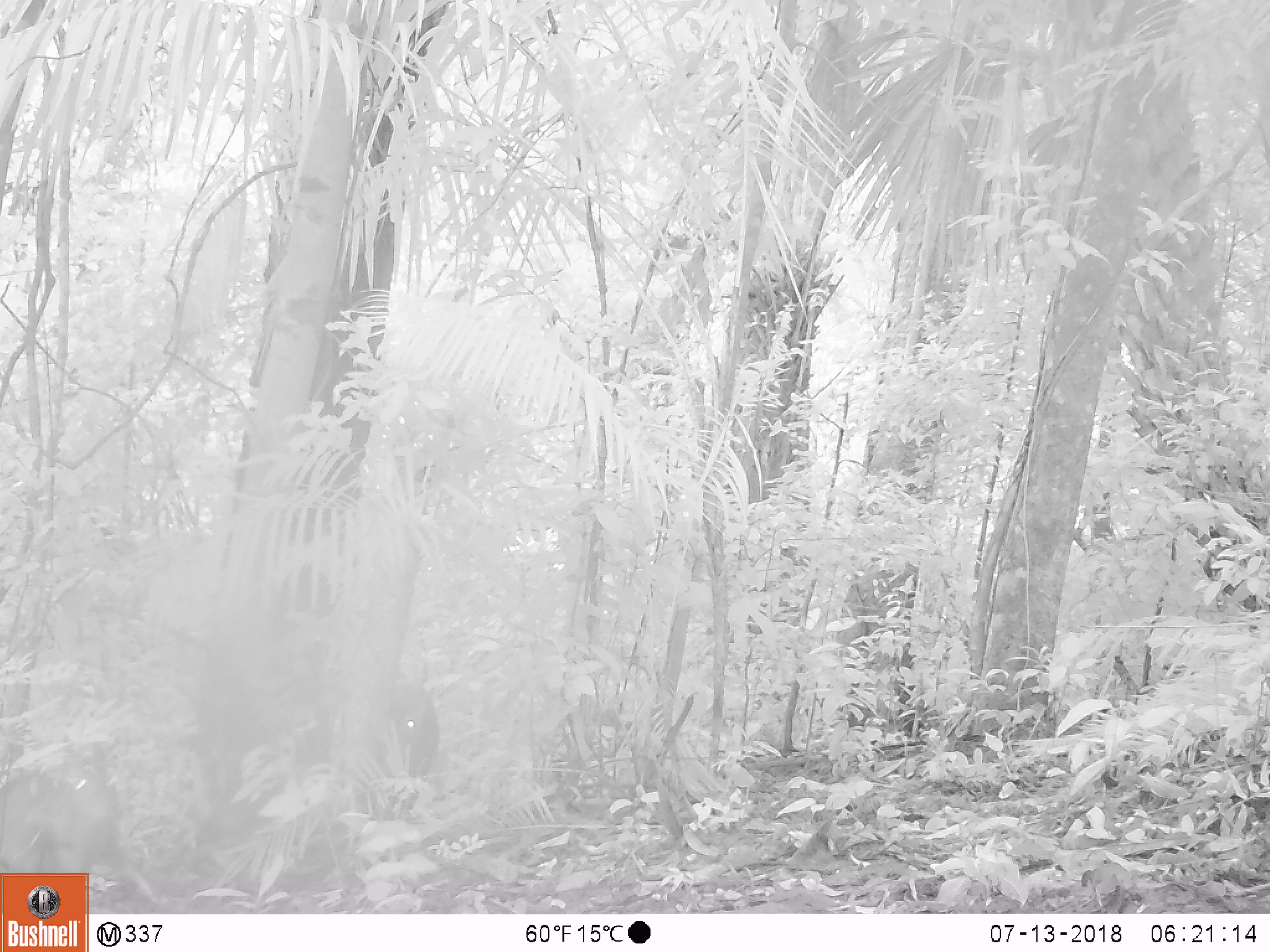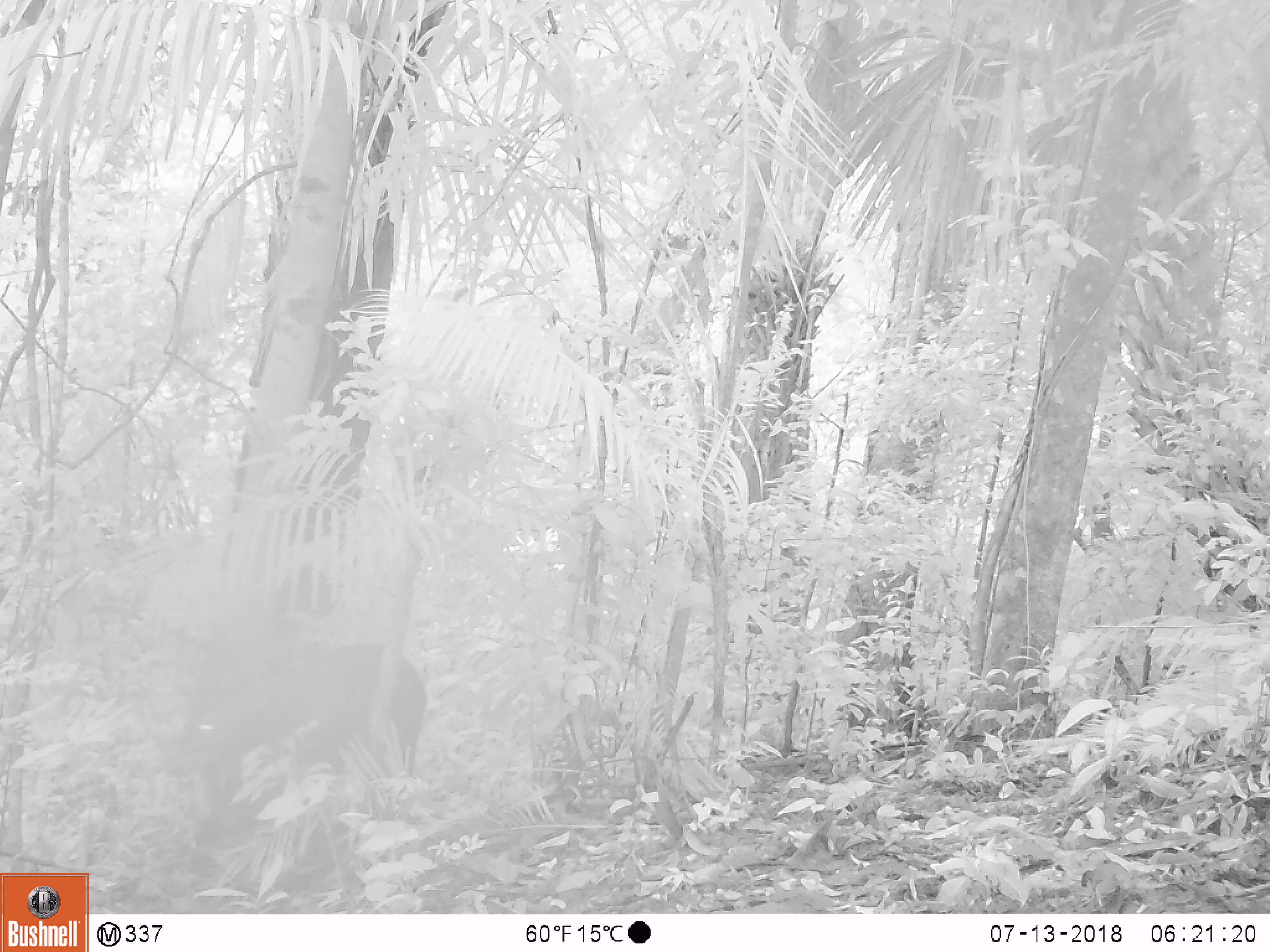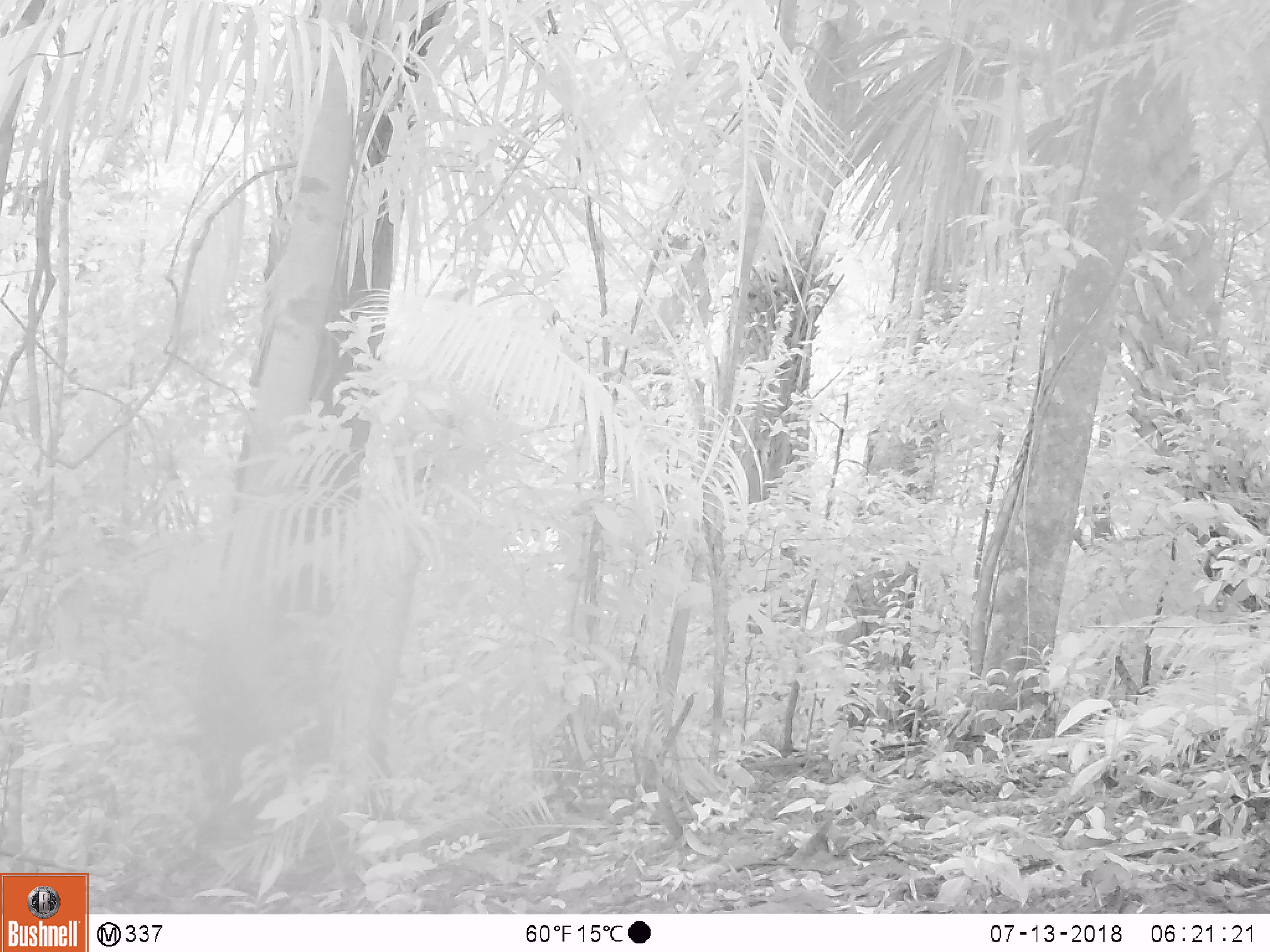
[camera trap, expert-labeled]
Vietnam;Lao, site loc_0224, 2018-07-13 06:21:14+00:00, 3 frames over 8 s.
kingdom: Animalia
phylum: Chordata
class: Mammalia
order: Artiodactyla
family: Cervidae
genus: Muntiacus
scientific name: Muntiacus vuquangensis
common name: large-antlered muntjac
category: large antlered muntjac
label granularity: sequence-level